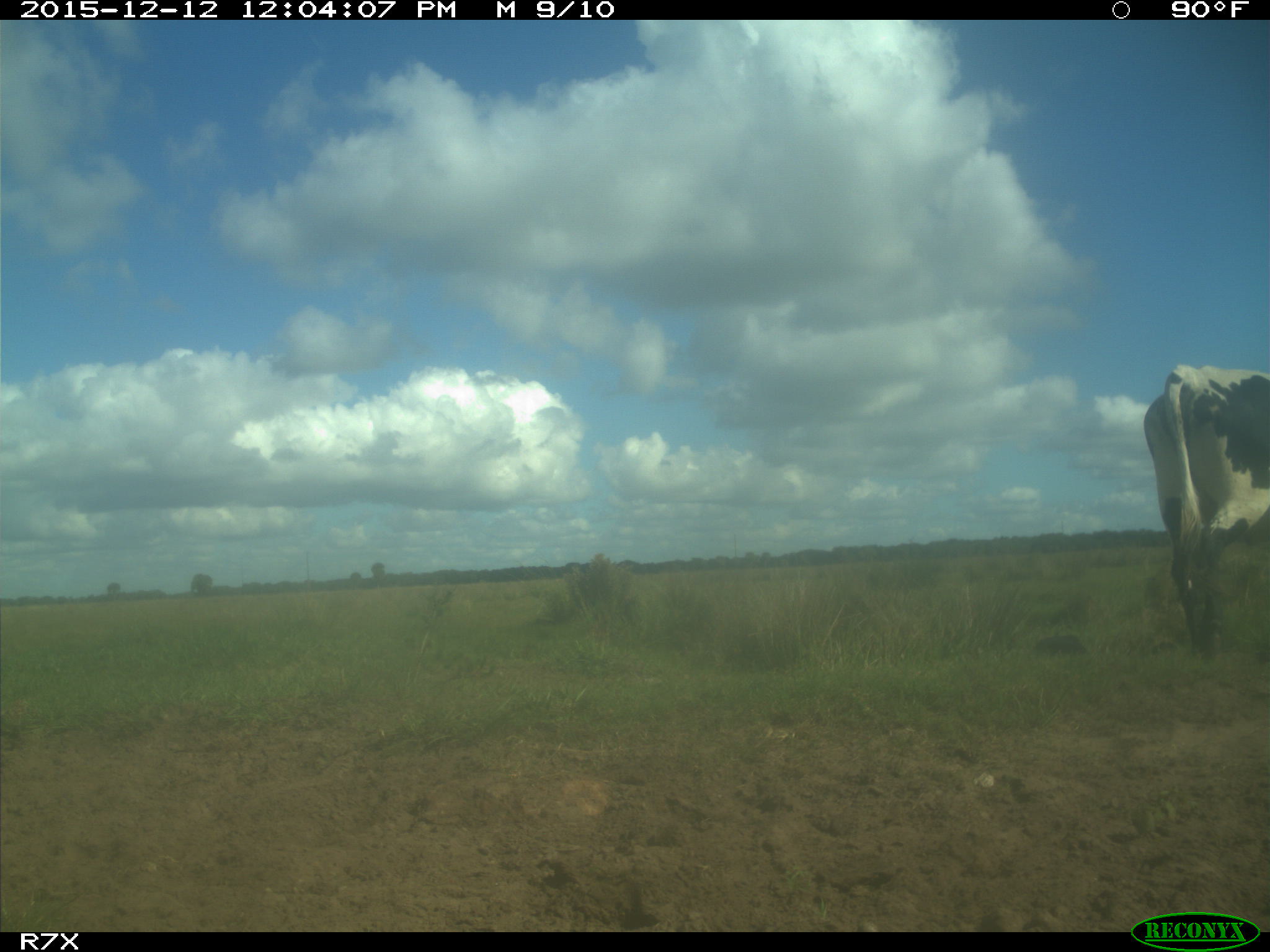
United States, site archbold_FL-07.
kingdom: Animalia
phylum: Chordata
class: Mammalia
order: Artiodactyla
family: Bovidae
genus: Bos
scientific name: Bos taurus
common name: domestic cow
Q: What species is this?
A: Bos taurus (domestic cow).